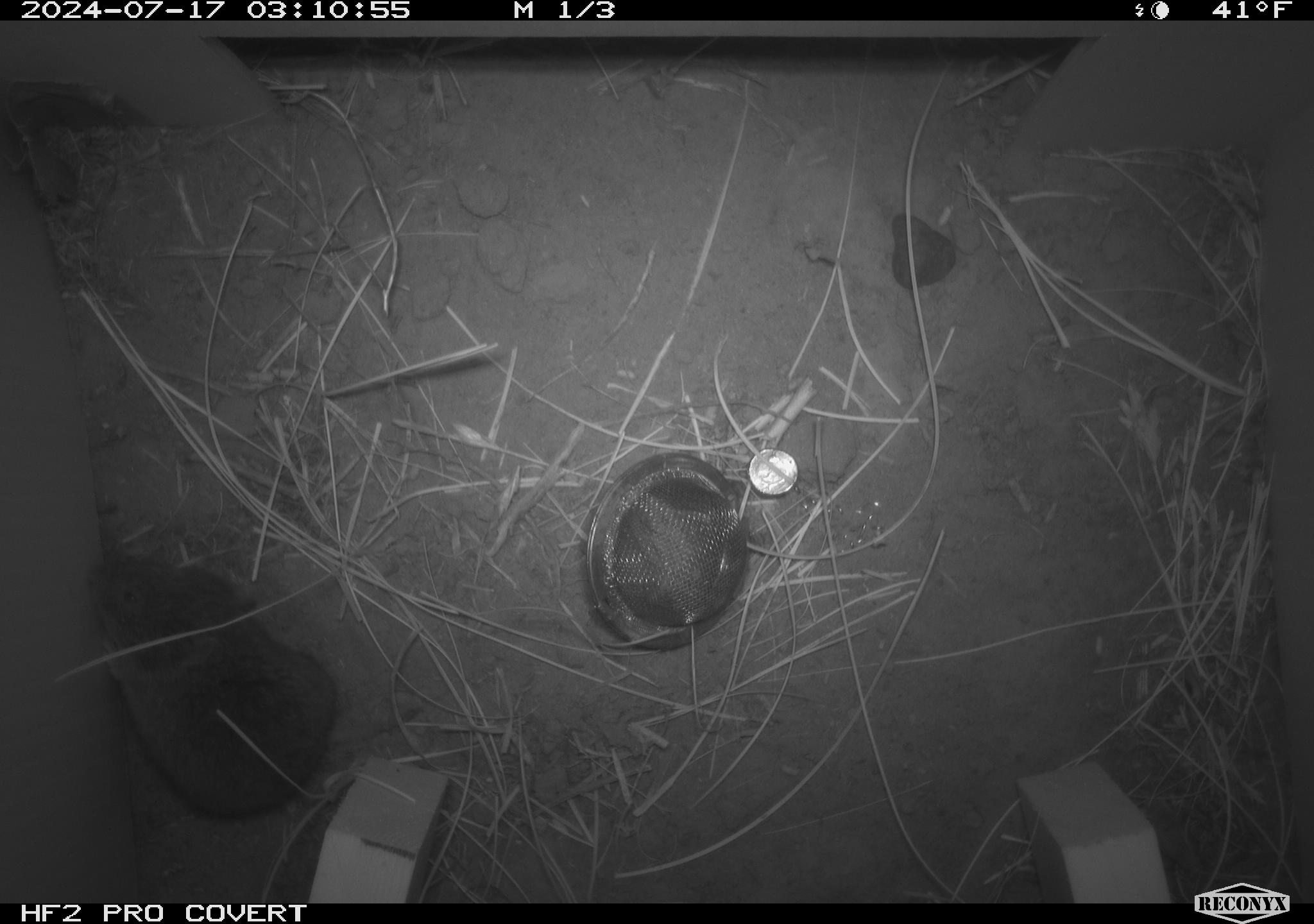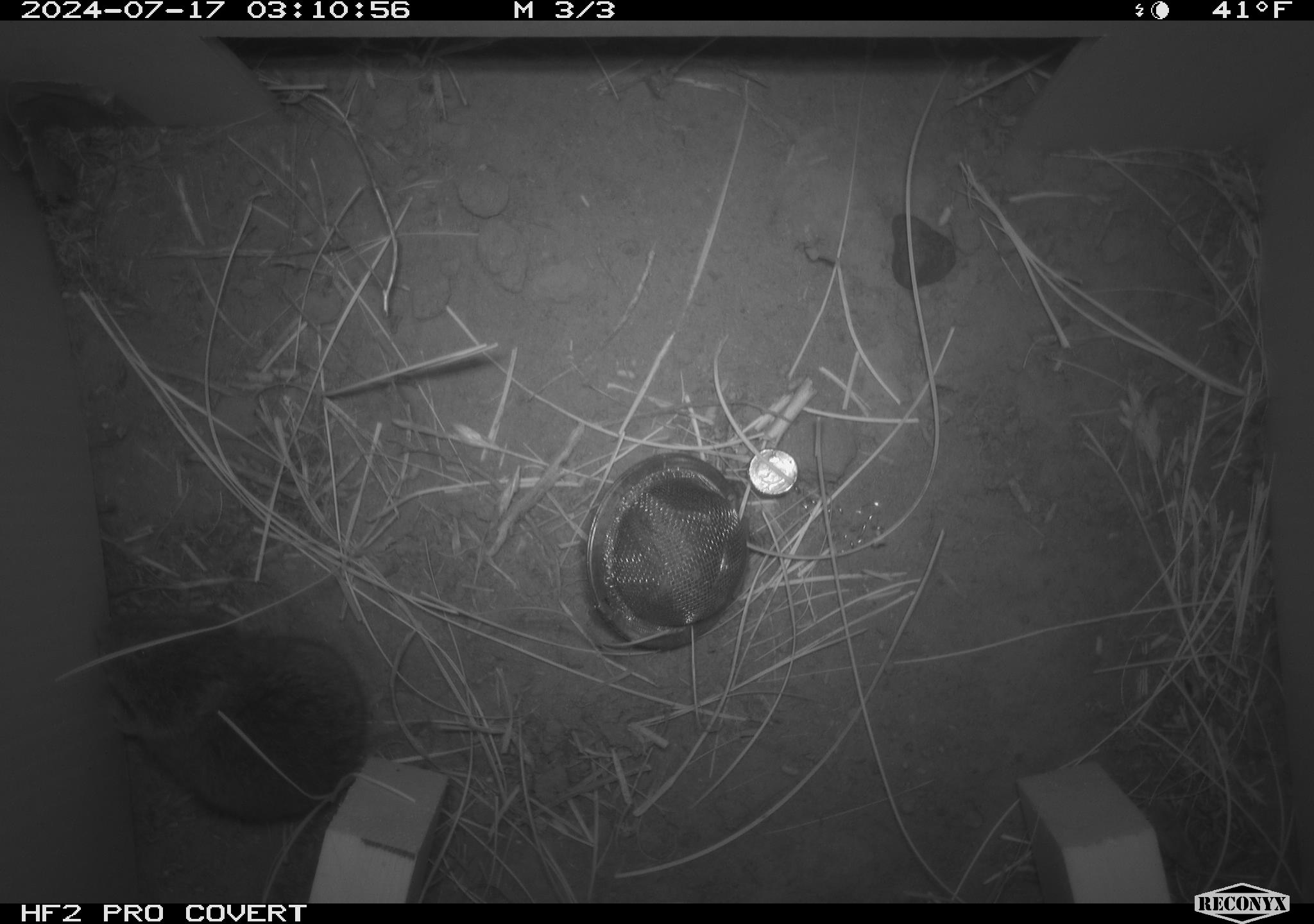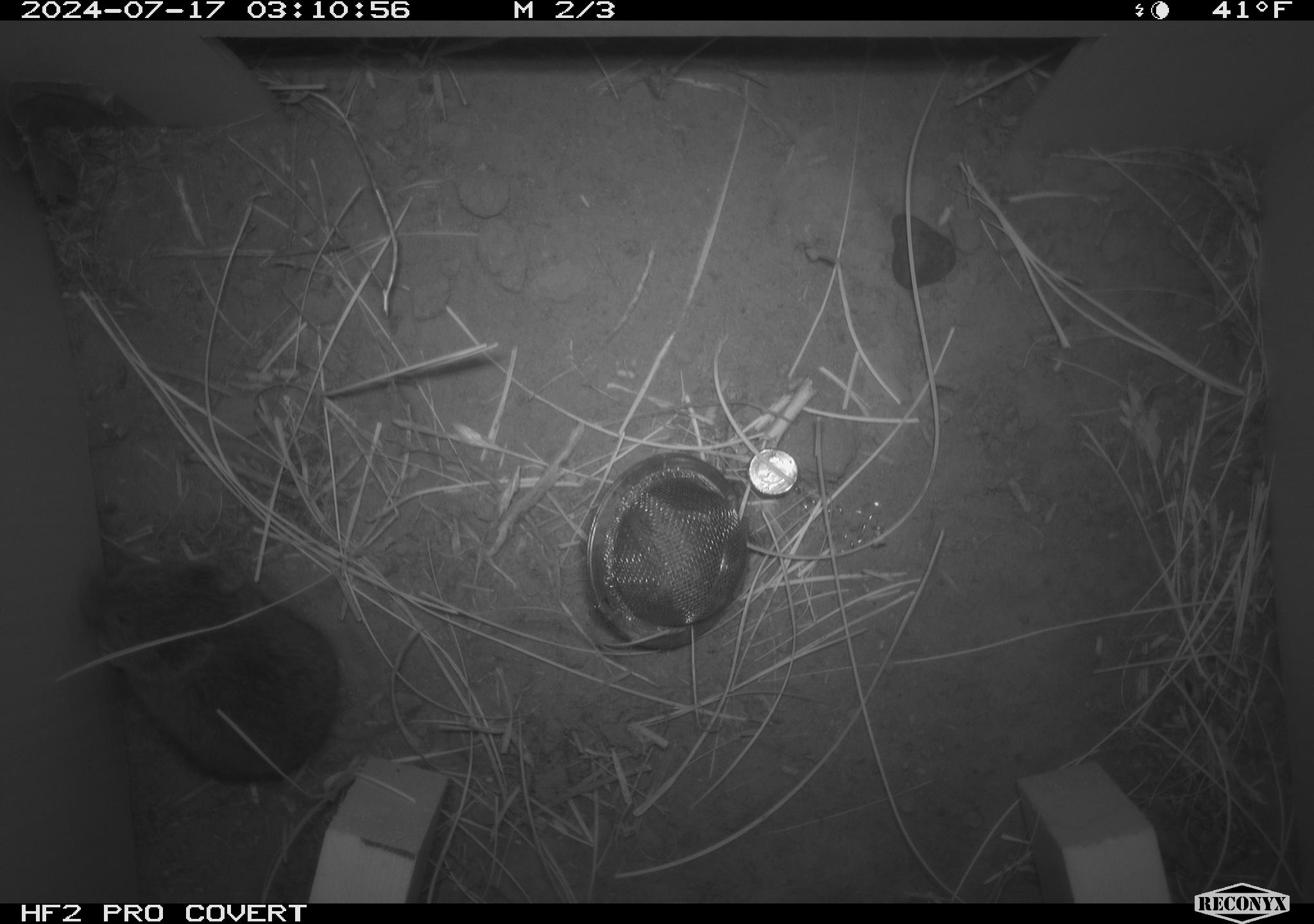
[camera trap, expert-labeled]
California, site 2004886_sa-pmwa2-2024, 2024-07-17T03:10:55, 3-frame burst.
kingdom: Animalia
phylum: Chordata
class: Mammalia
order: Rodentia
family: Cricetidae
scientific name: Arvicolinae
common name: voles, lemmings, and muskrats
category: arvicolinae subfamily